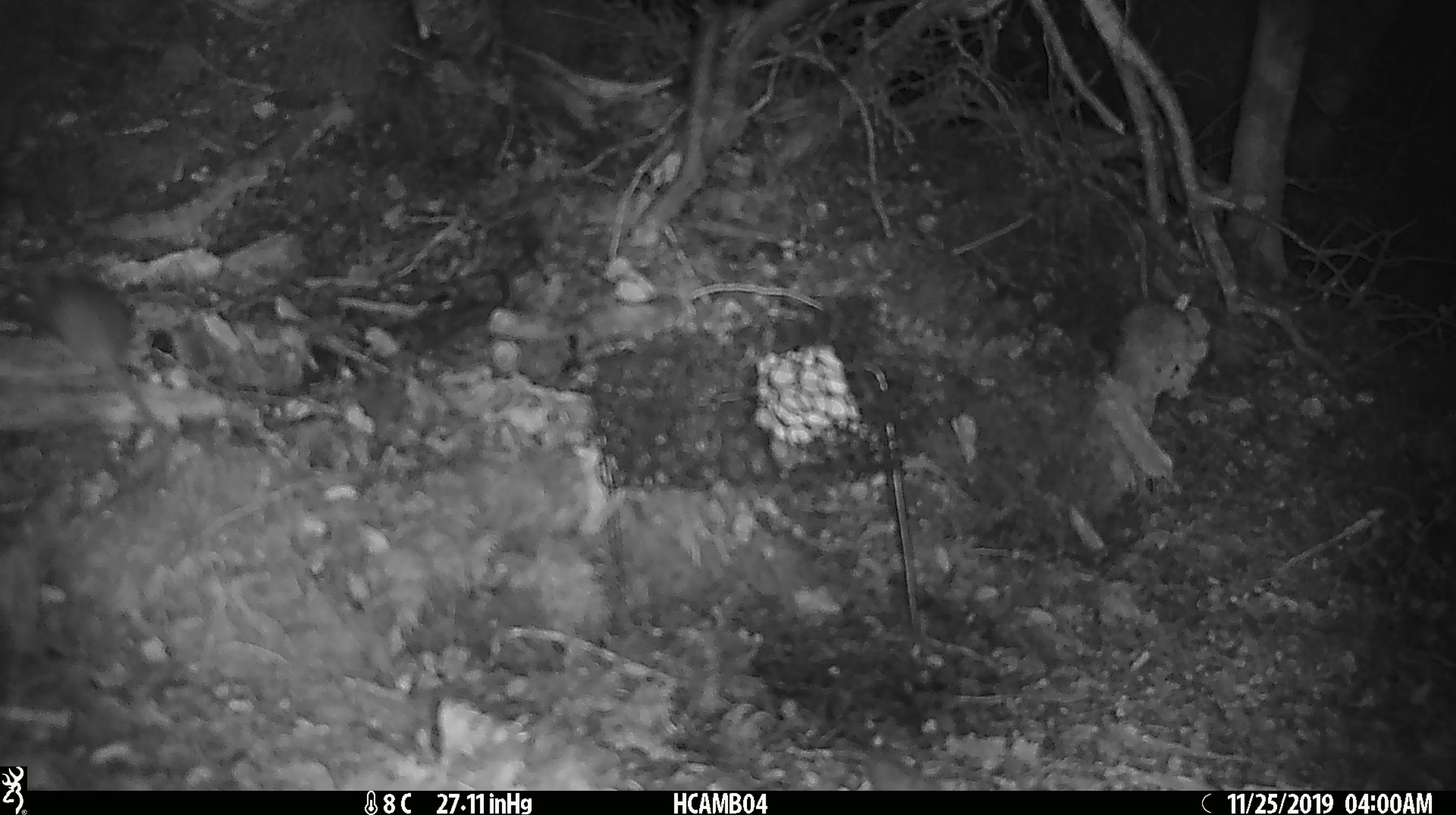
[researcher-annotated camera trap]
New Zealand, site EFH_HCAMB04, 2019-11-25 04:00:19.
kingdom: Animalia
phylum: Chordata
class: Mammalia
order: Rodentia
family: Muridae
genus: Mus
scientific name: Mus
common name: mouse